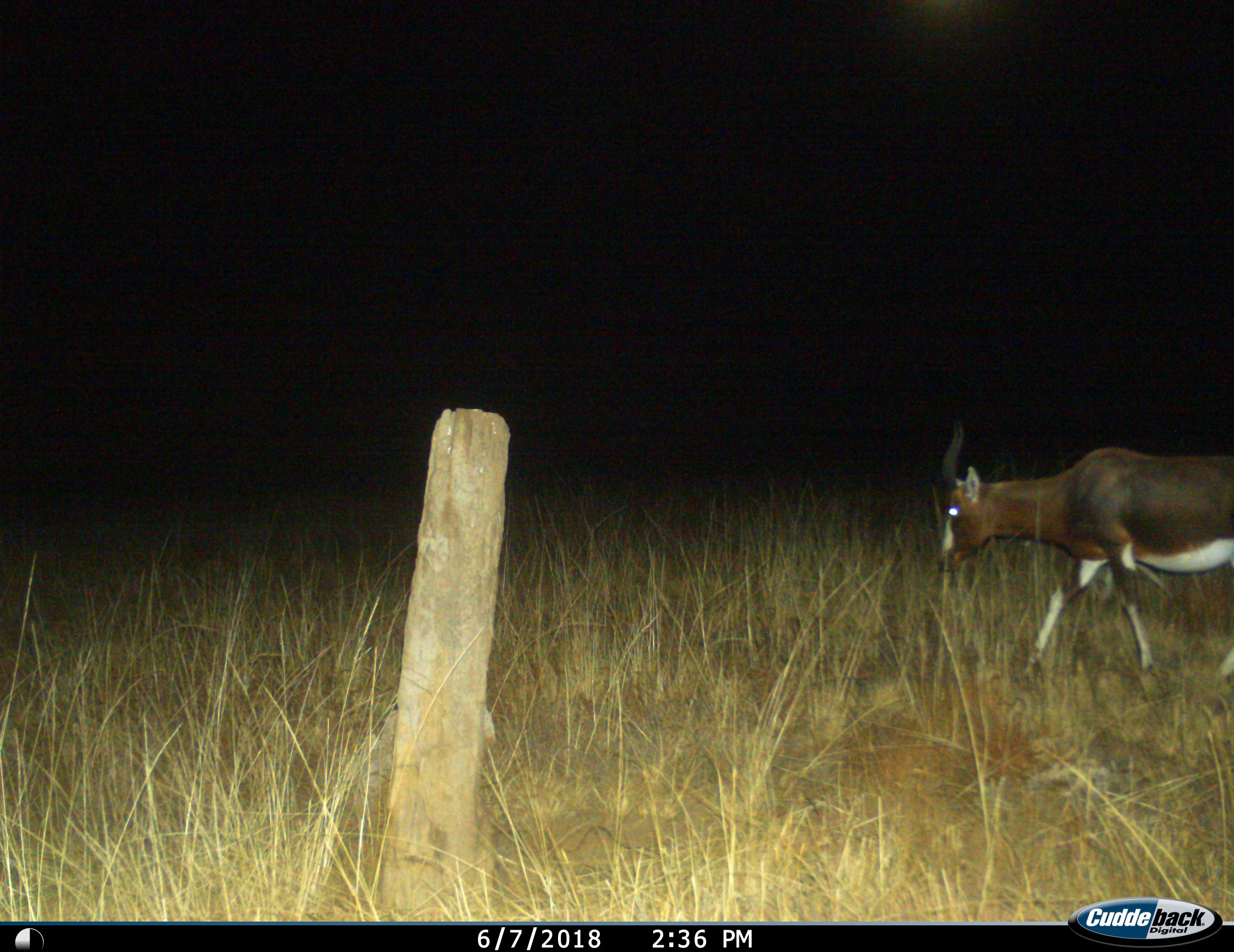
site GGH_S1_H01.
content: unidentified animal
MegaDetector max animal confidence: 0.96